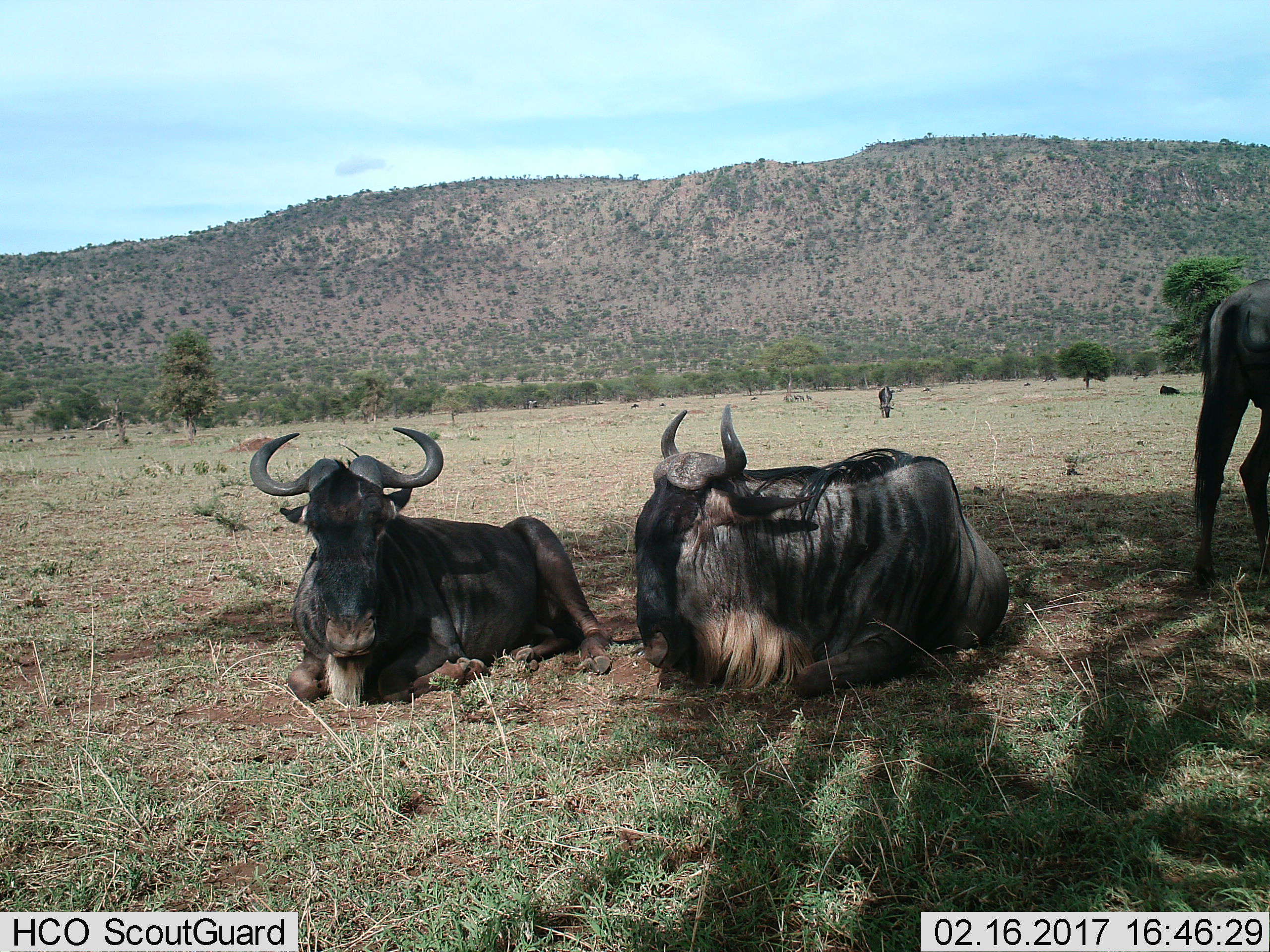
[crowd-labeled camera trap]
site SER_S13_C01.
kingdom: Animalia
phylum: Chordata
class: Mammalia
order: Artiodactyla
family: Bovidae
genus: Connochaetes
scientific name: Connochaetes taurinus taurinus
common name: blue wildebeest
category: wildebeestblue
Wildebeestblue (blue wildebeest) (Connochaetes taurinus taurinus), count 4. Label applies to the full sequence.